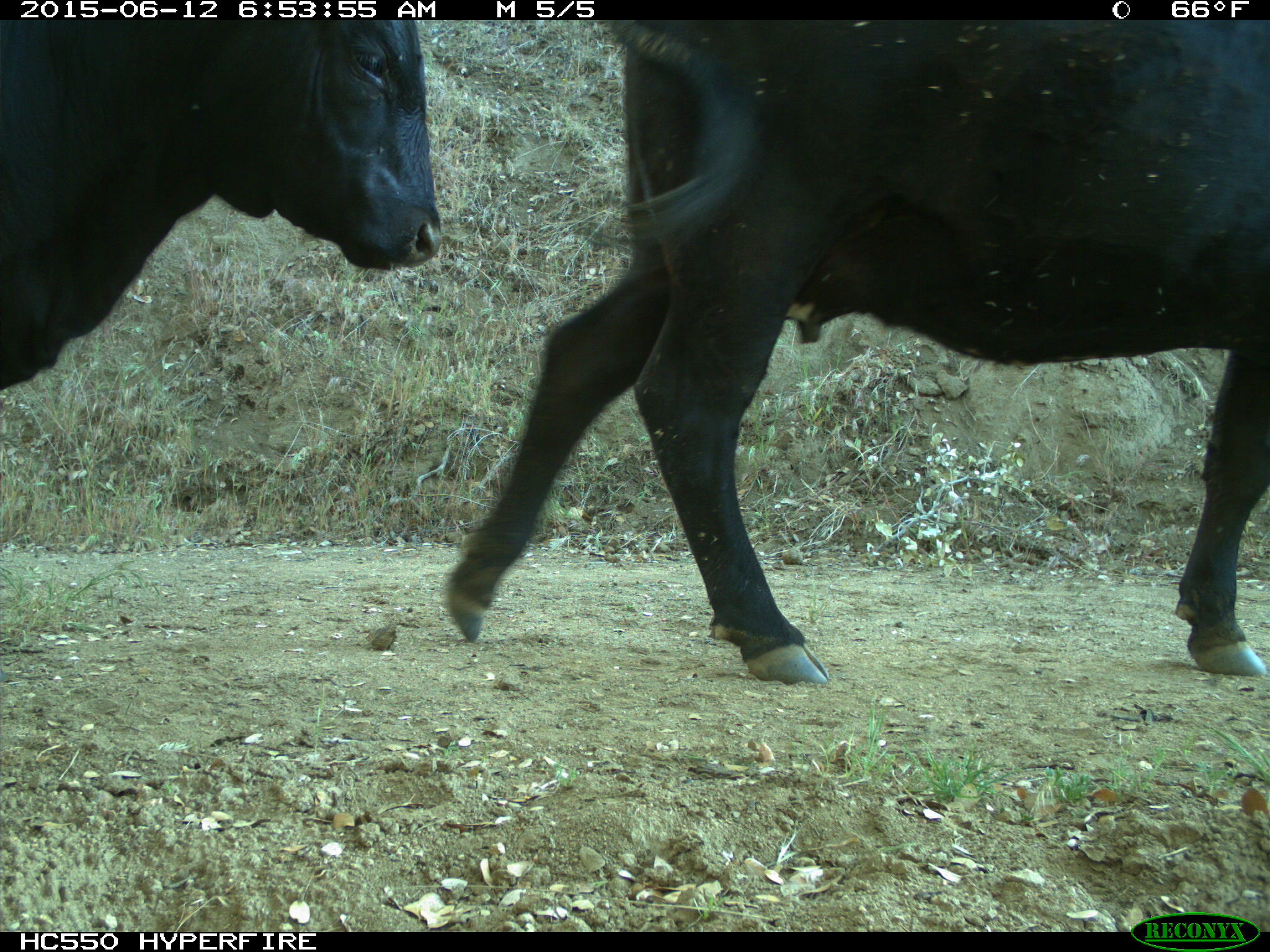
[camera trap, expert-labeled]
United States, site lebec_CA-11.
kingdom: Animalia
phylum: Chordata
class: Mammalia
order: Artiodactyla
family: Bovidae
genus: Bos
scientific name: Bos taurus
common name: domestic cow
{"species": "Bos taurus (domestic cow)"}